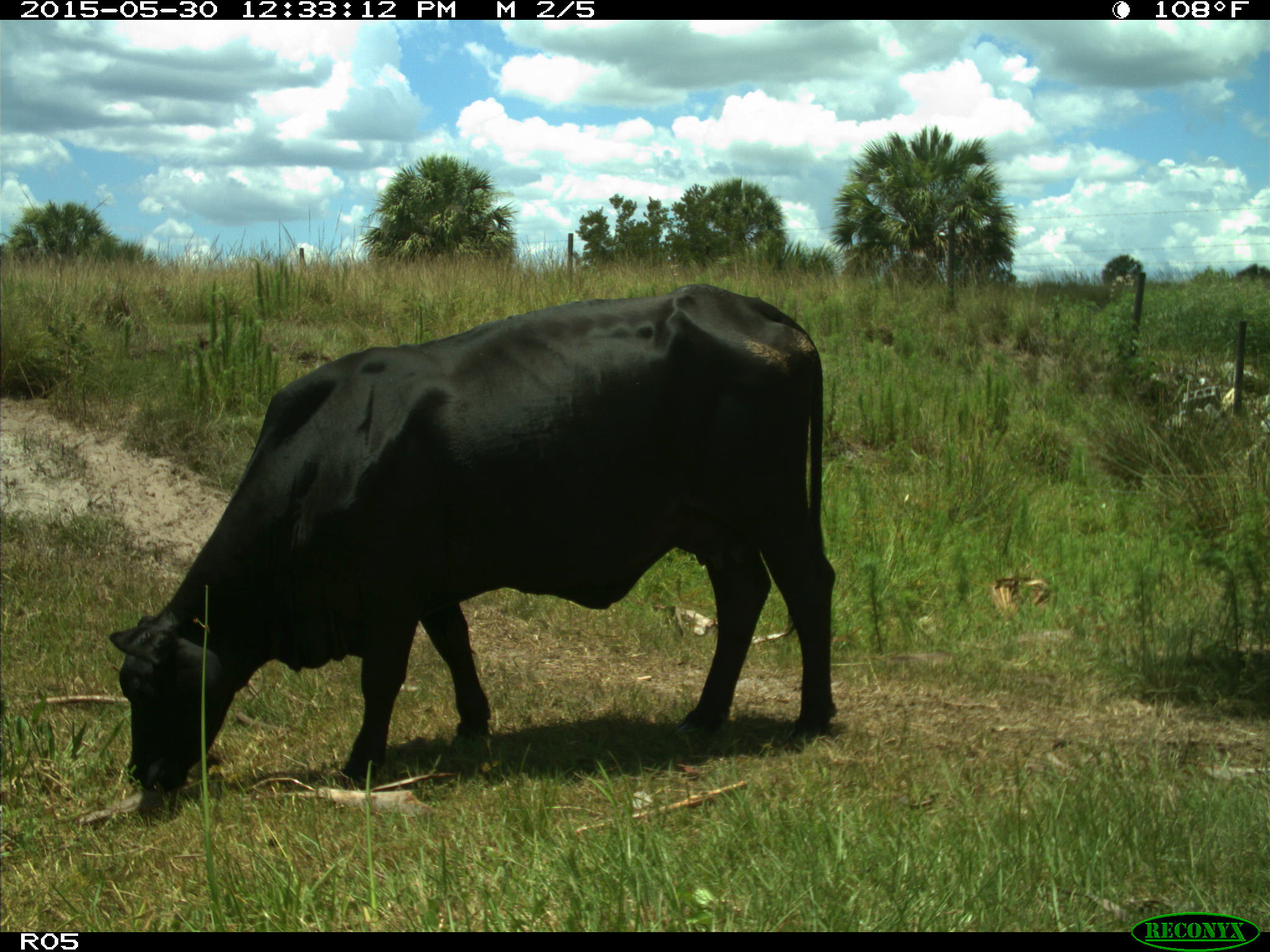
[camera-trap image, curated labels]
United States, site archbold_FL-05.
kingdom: Animalia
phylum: Chordata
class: Mammalia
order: Artiodactyla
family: Bovidae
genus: Bos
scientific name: Bos taurus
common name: domestic cow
Bos taurus (domestic cow).